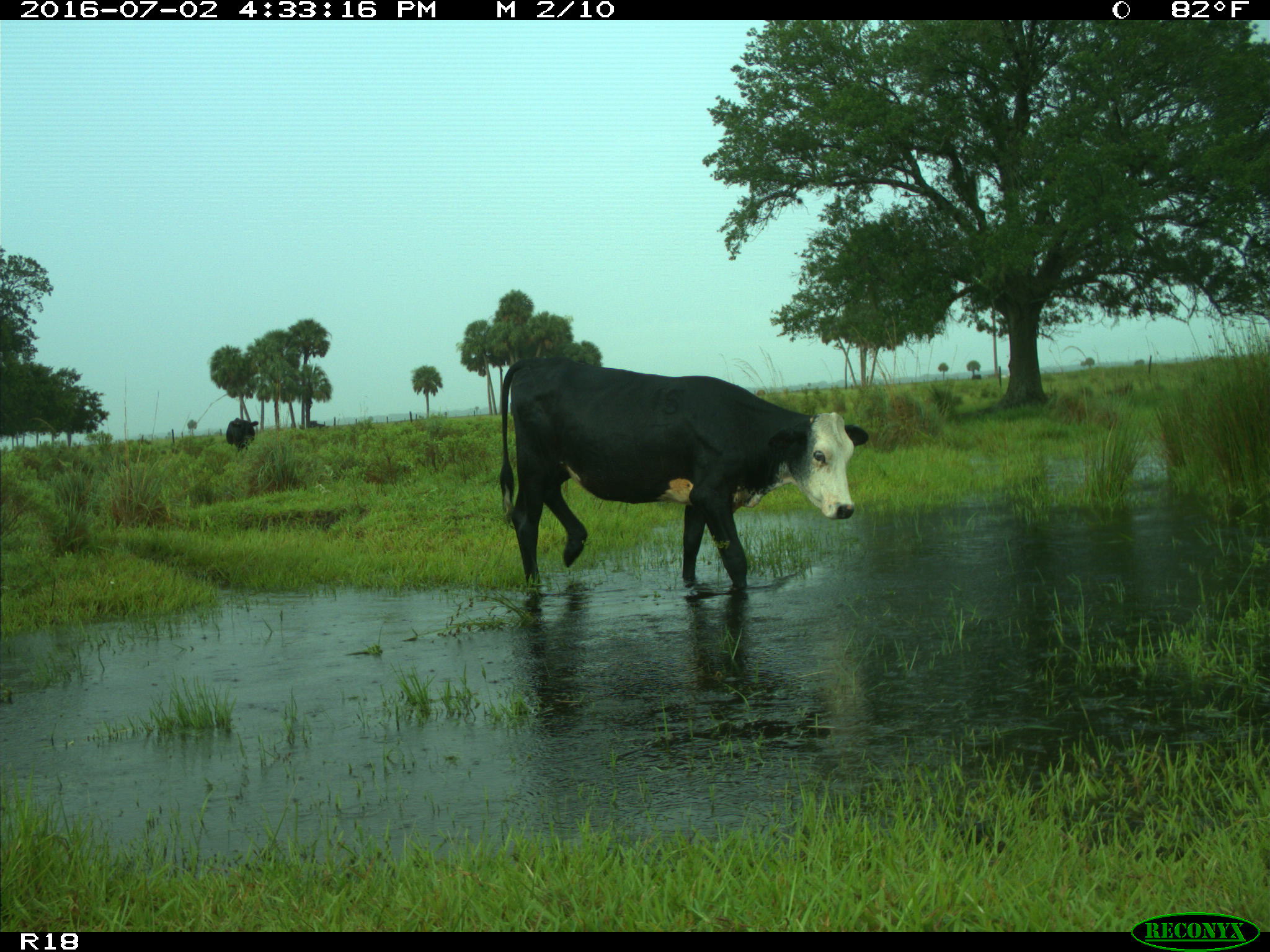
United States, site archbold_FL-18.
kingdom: Animalia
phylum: Chordata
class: Mammalia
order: Artiodactyla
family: Bovidae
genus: Bos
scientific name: Bos taurus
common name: domestic cow